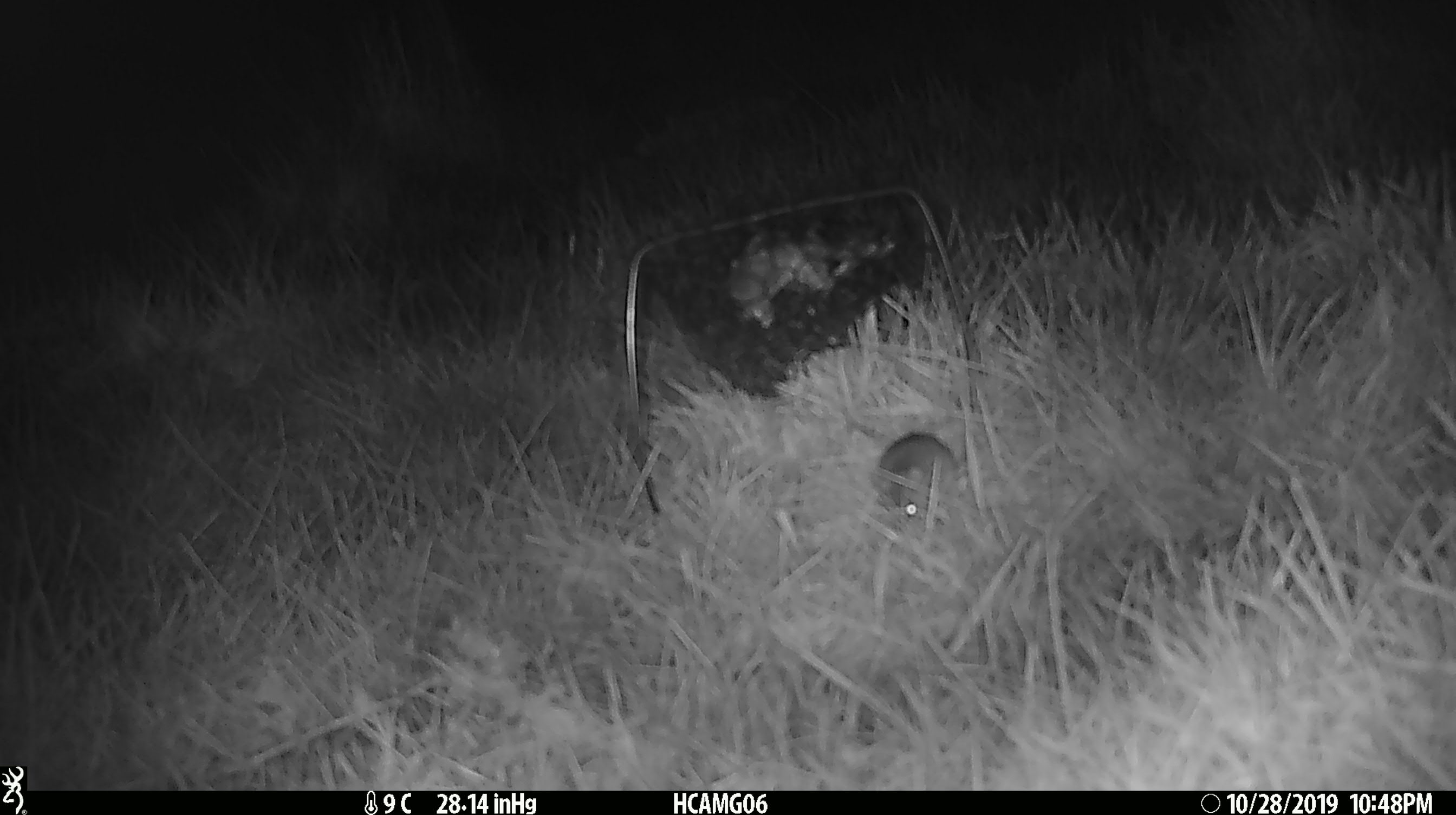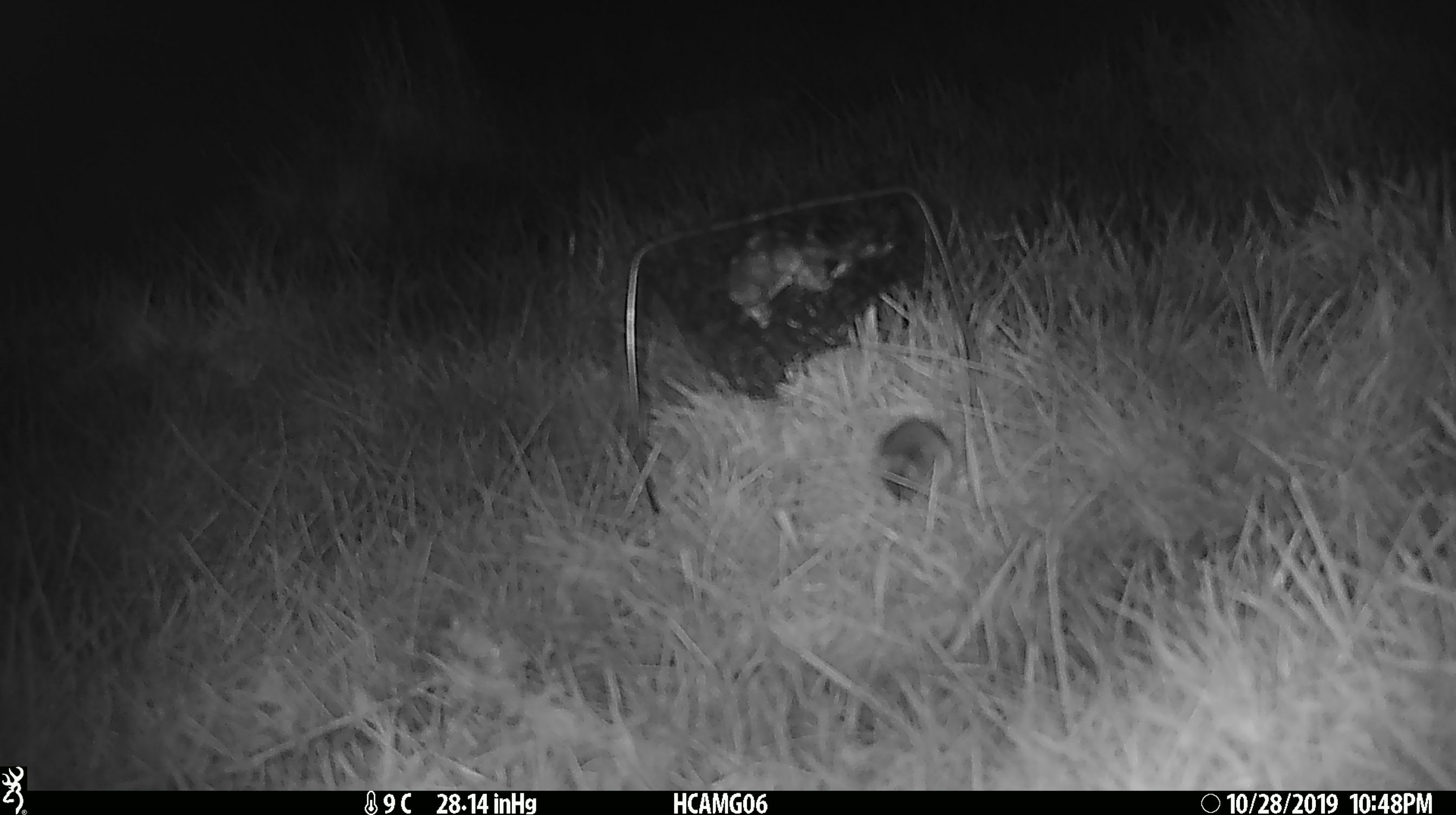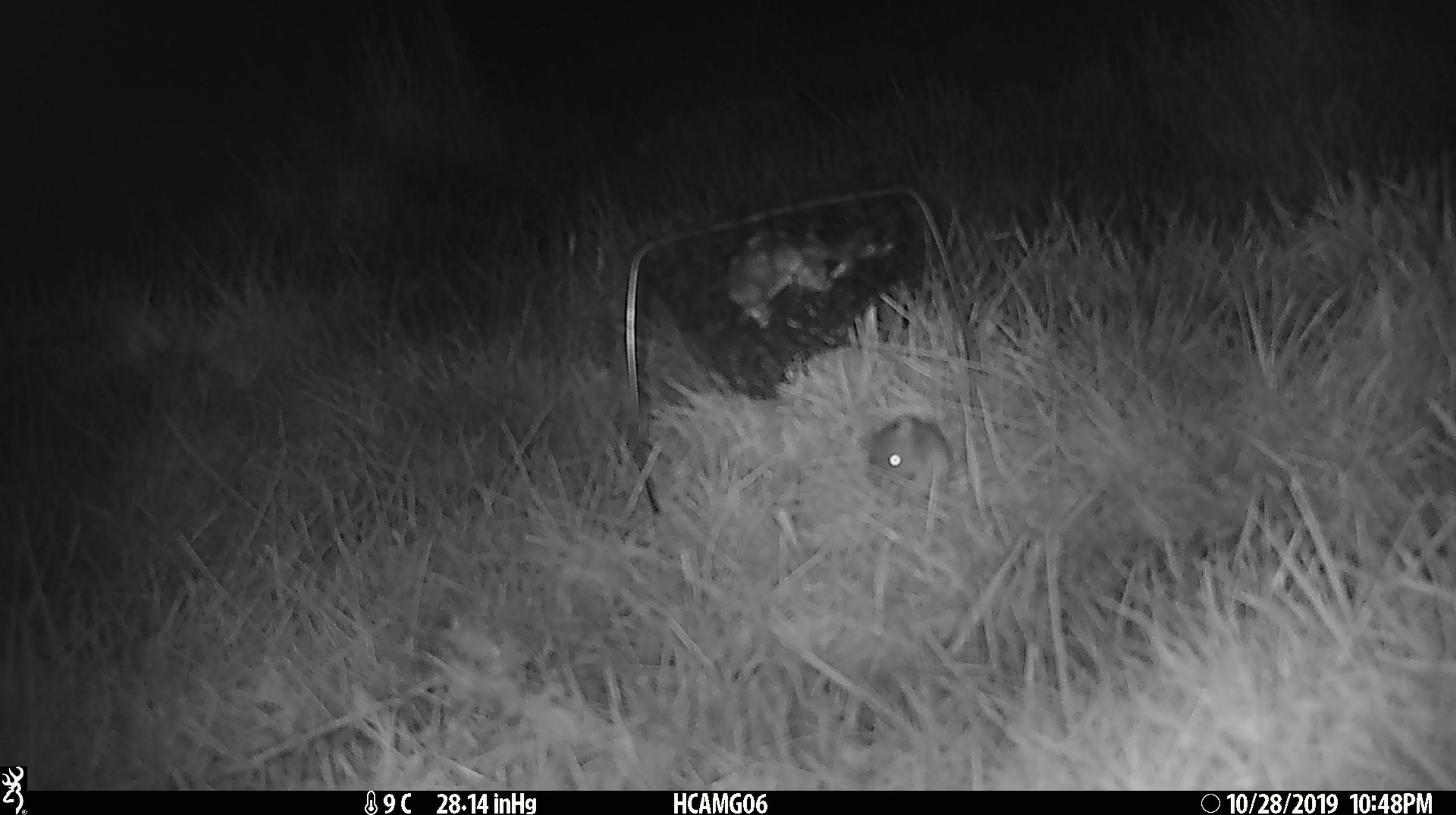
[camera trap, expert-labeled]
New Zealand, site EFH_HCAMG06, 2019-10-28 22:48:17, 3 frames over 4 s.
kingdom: Animalia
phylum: Chordata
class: Mammalia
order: Rodentia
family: Muridae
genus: Mus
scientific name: Mus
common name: mouse